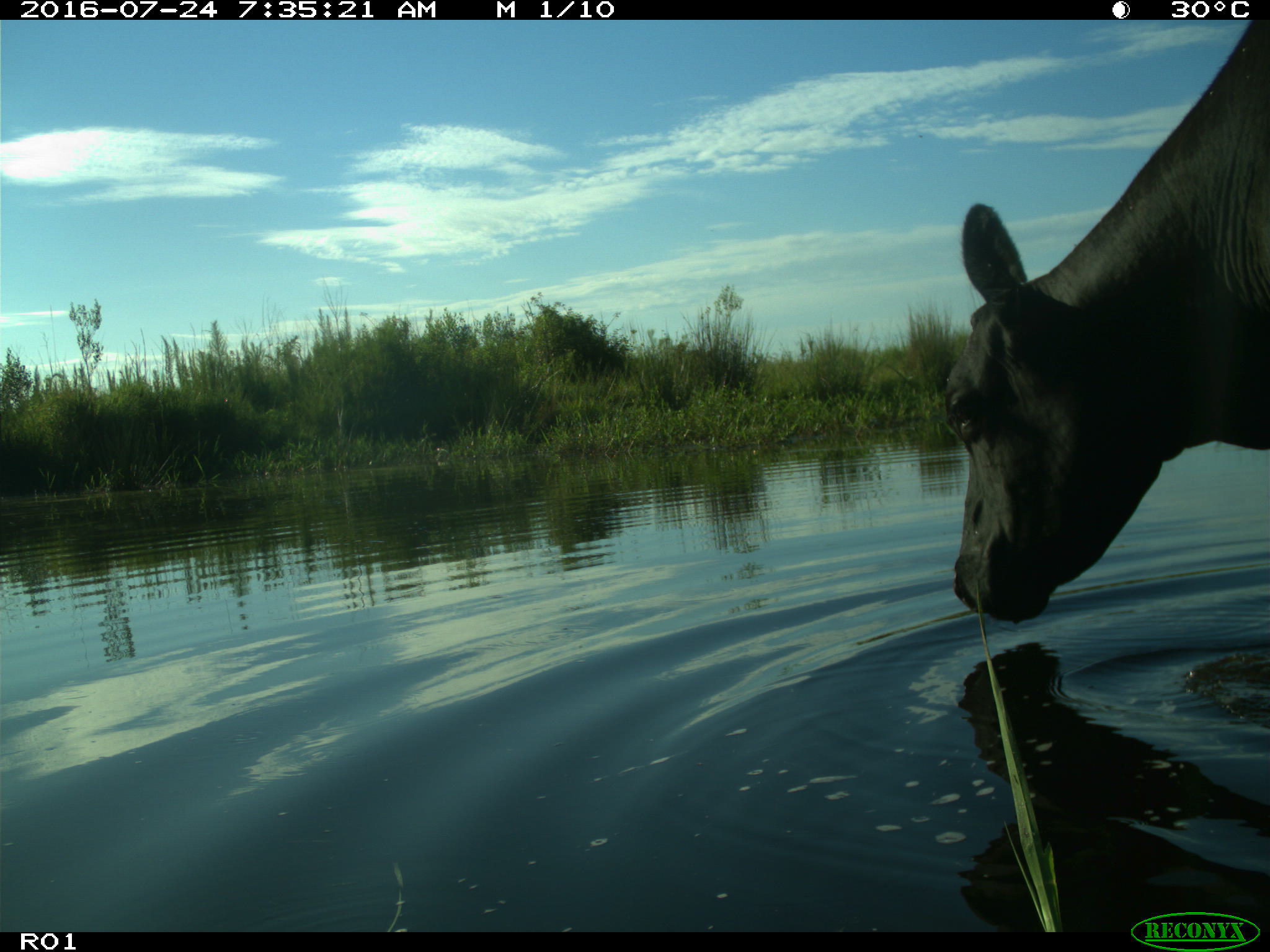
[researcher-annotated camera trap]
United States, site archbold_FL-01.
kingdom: Animalia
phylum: Chordata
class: Mammalia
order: Artiodactyla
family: Bovidae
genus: Bos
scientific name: Bos taurus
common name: domestic cow